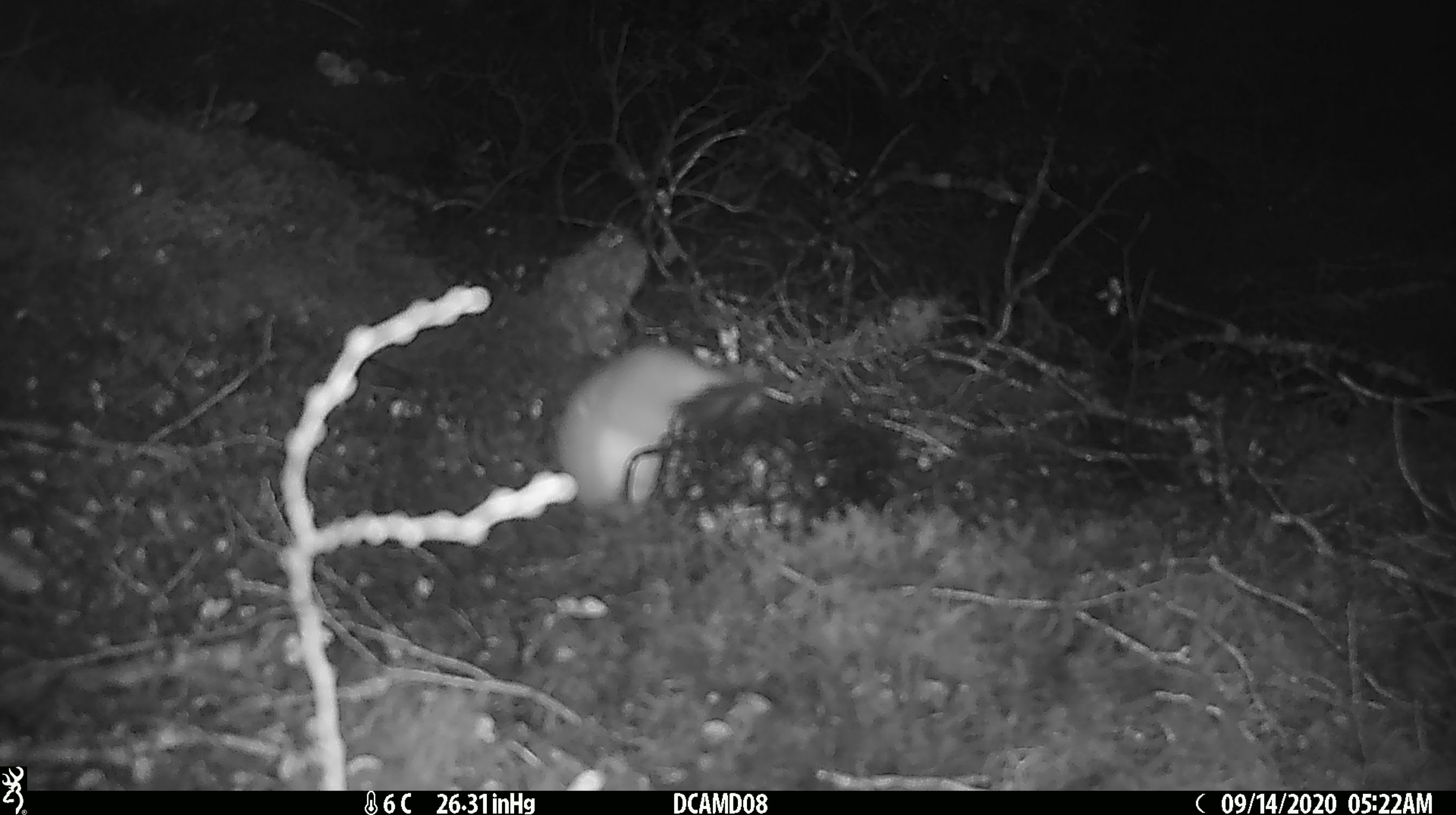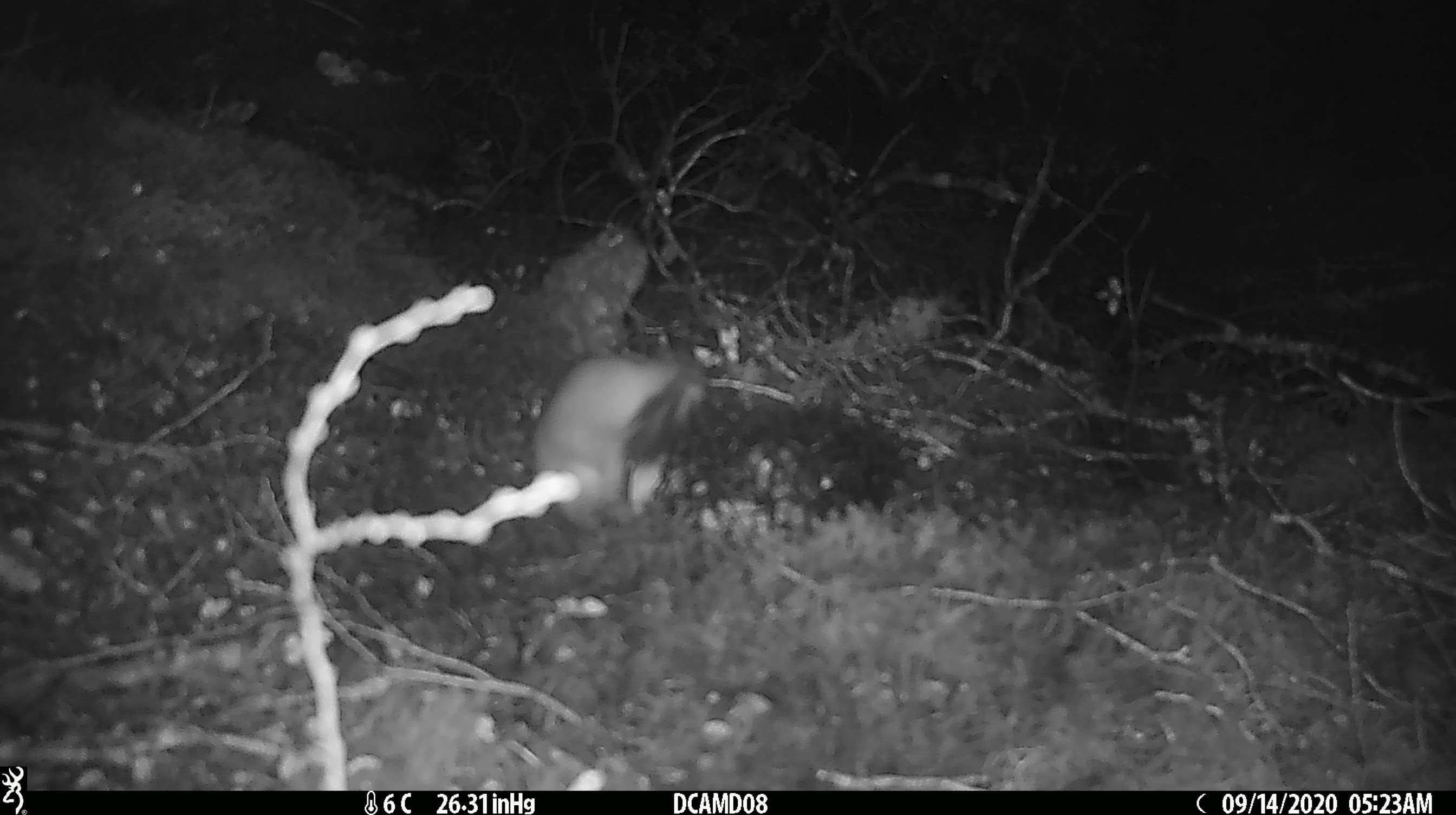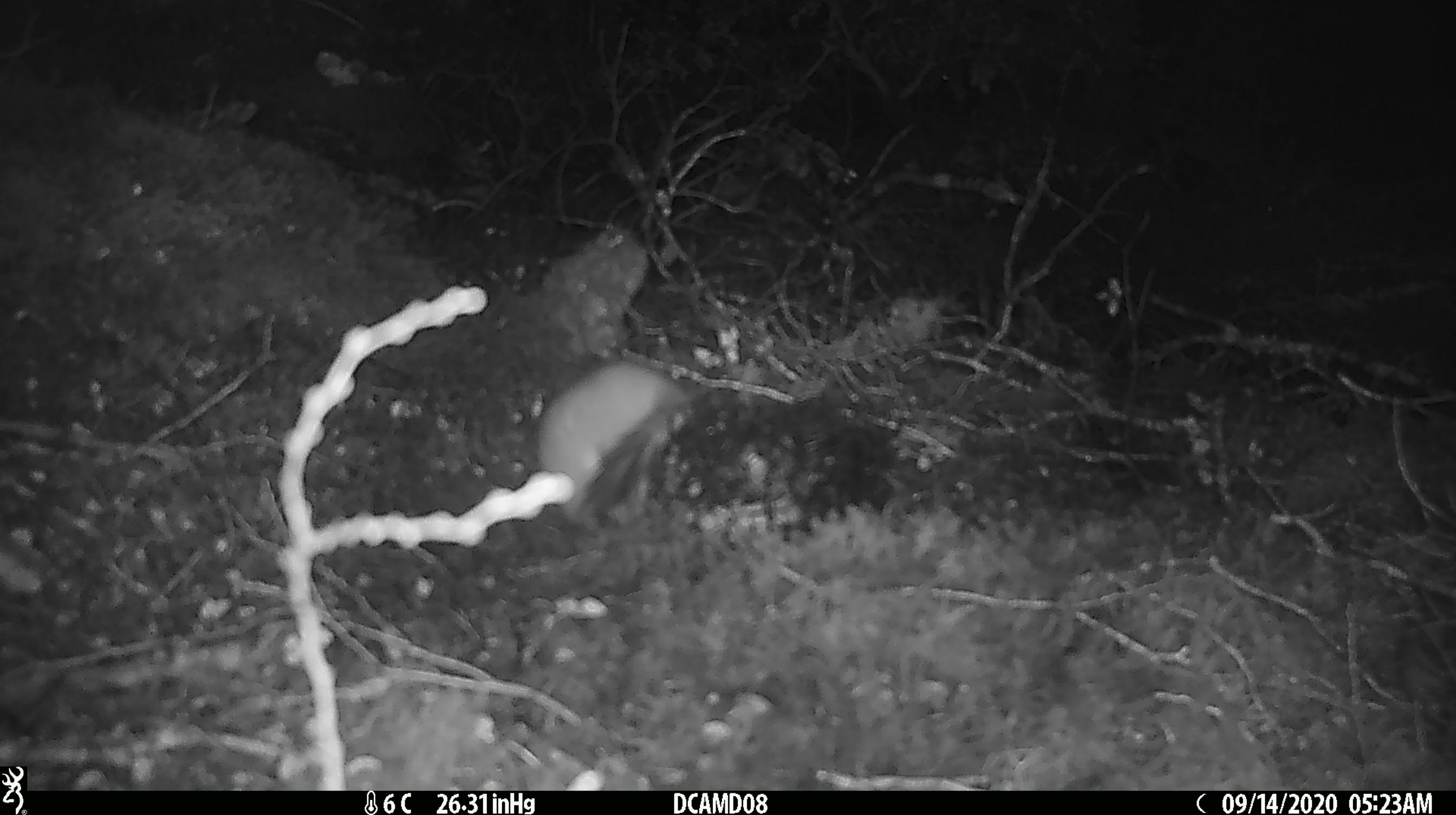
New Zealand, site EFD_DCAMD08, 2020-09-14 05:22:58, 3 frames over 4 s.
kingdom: Animalia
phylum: Chordata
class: Mammalia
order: Carnivora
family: Mustelidae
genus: Mustela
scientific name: Mustela erminea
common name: stoat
Stoat (Mustela erminea).